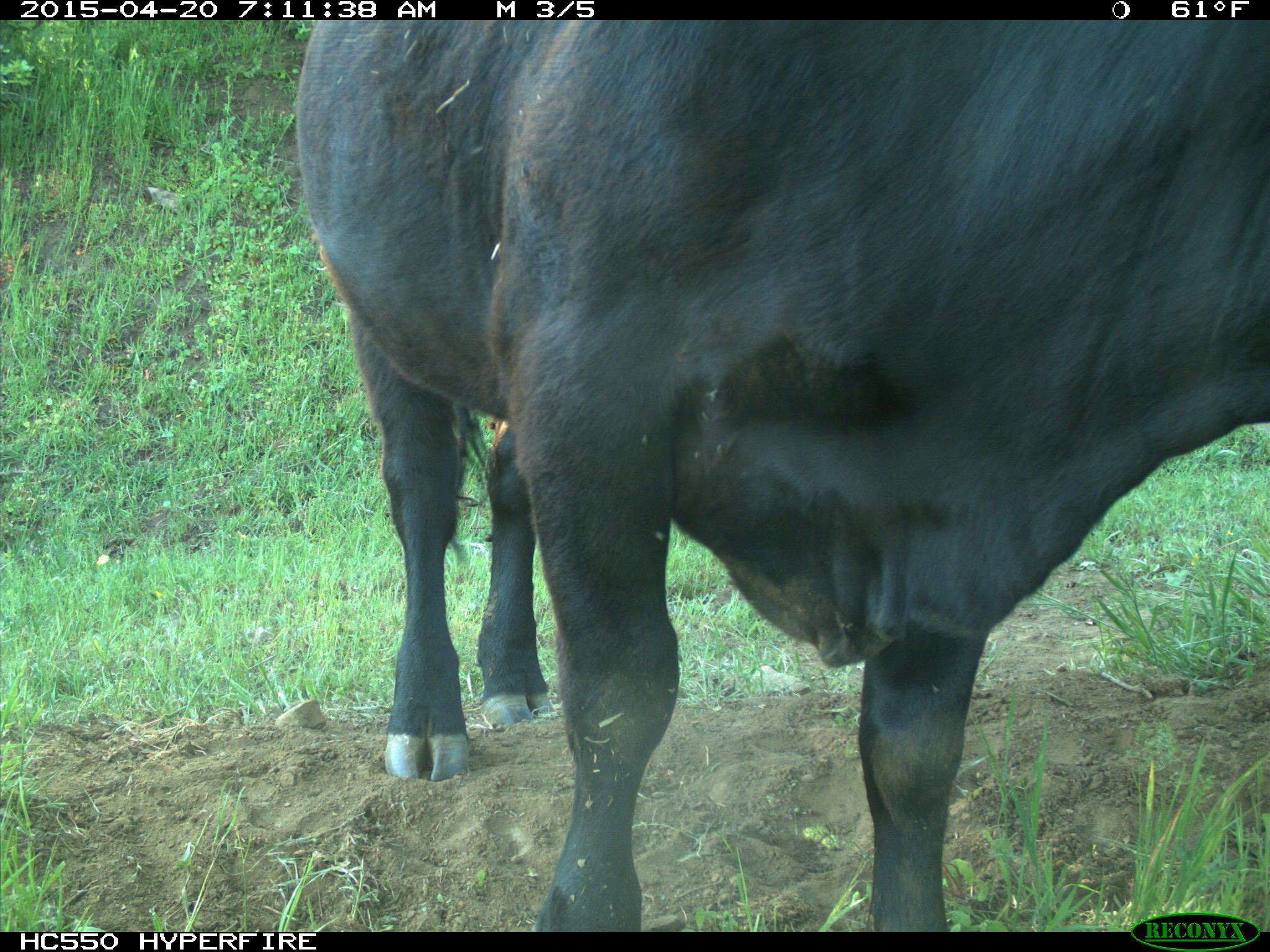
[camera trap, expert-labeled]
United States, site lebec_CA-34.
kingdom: Animalia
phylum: Chordata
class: Mammalia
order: Artiodactyla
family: Bovidae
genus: Bos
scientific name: Bos taurus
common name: domestic cow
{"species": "Bos taurus (domestic cow)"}